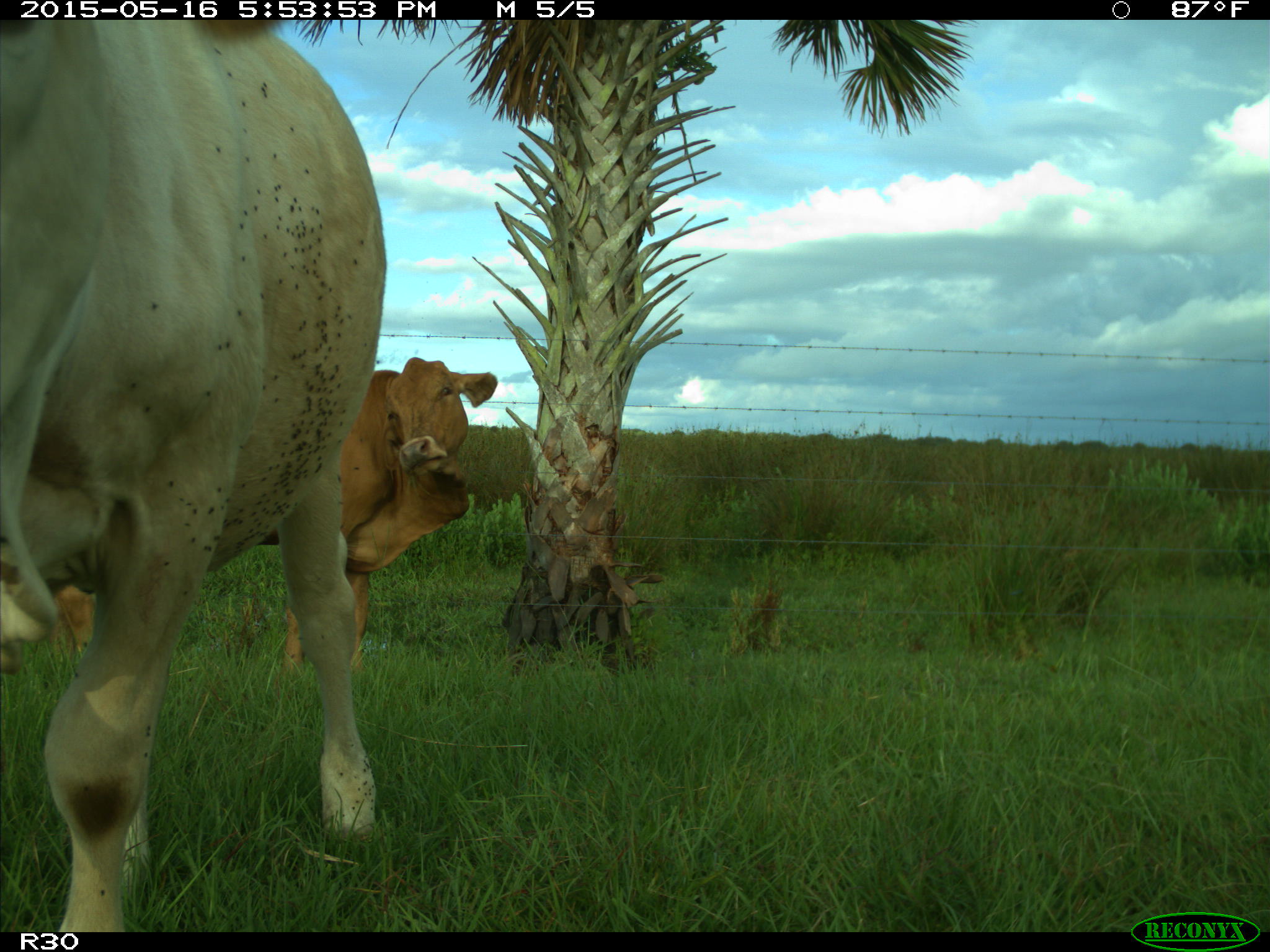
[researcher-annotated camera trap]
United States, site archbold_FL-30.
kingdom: Animalia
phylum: Chordata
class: Mammalia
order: Artiodactyla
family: Bovidae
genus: Bos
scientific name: Bos taurus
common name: domestic cow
Bos taurus (domestic cow).